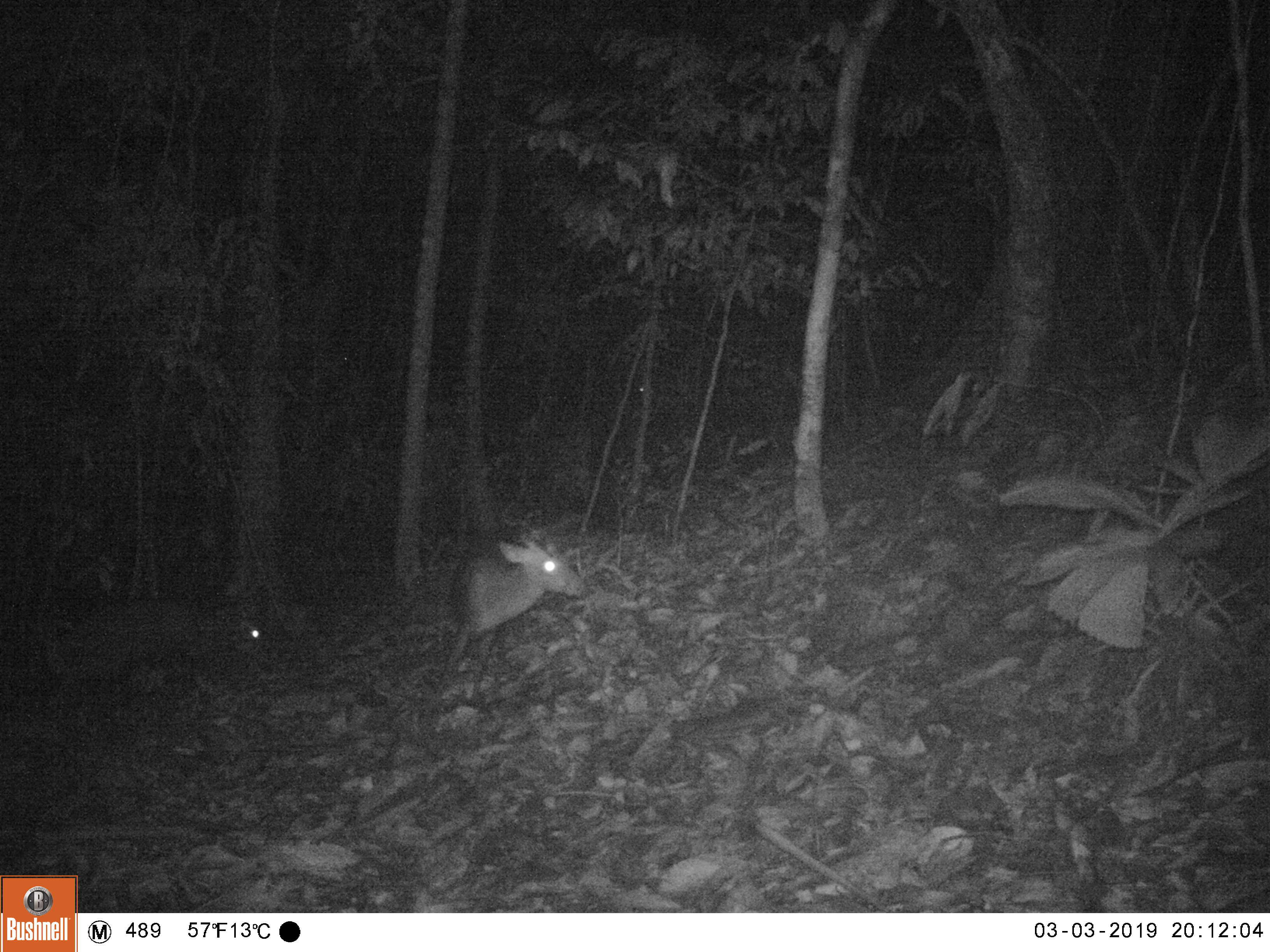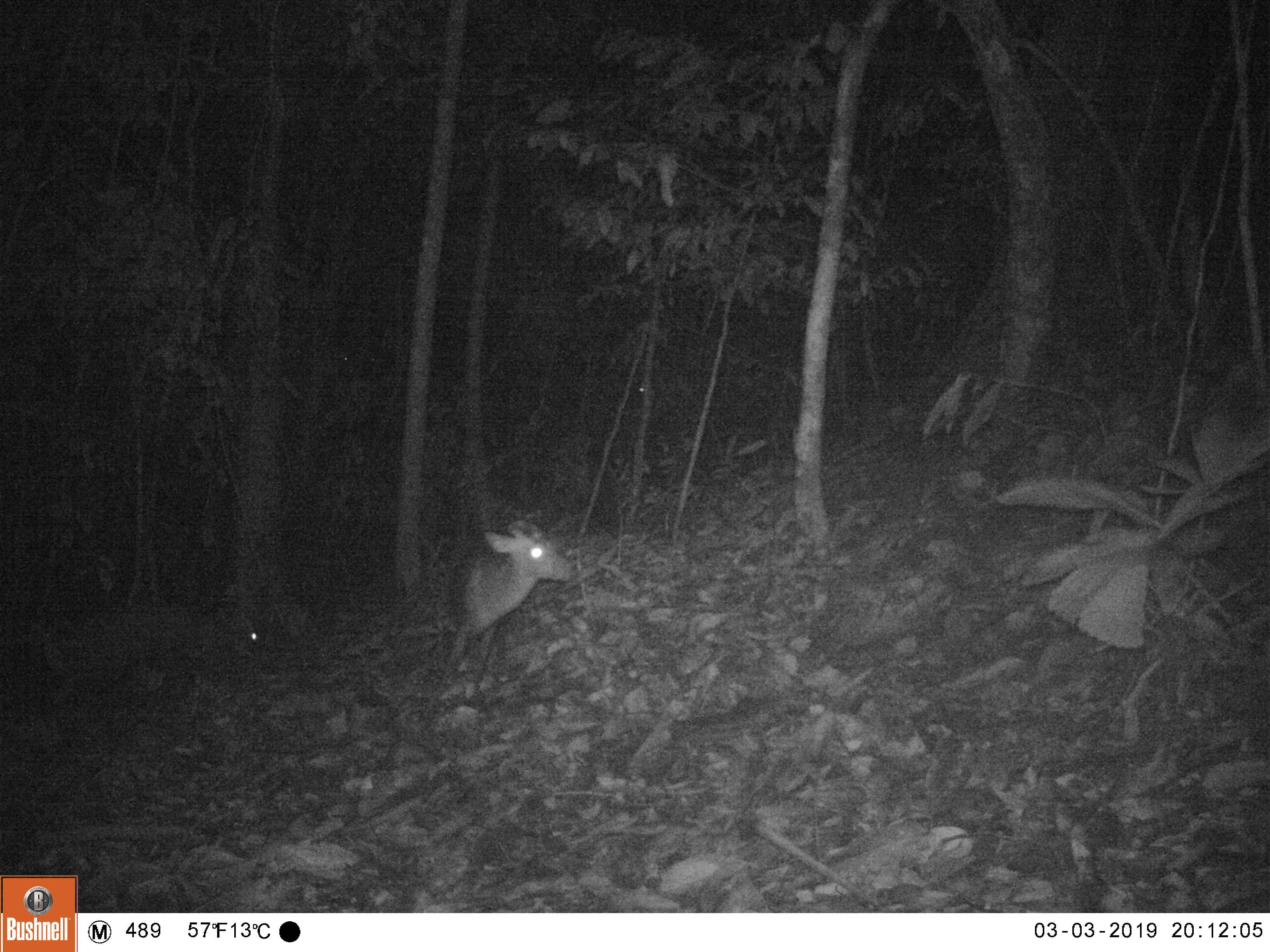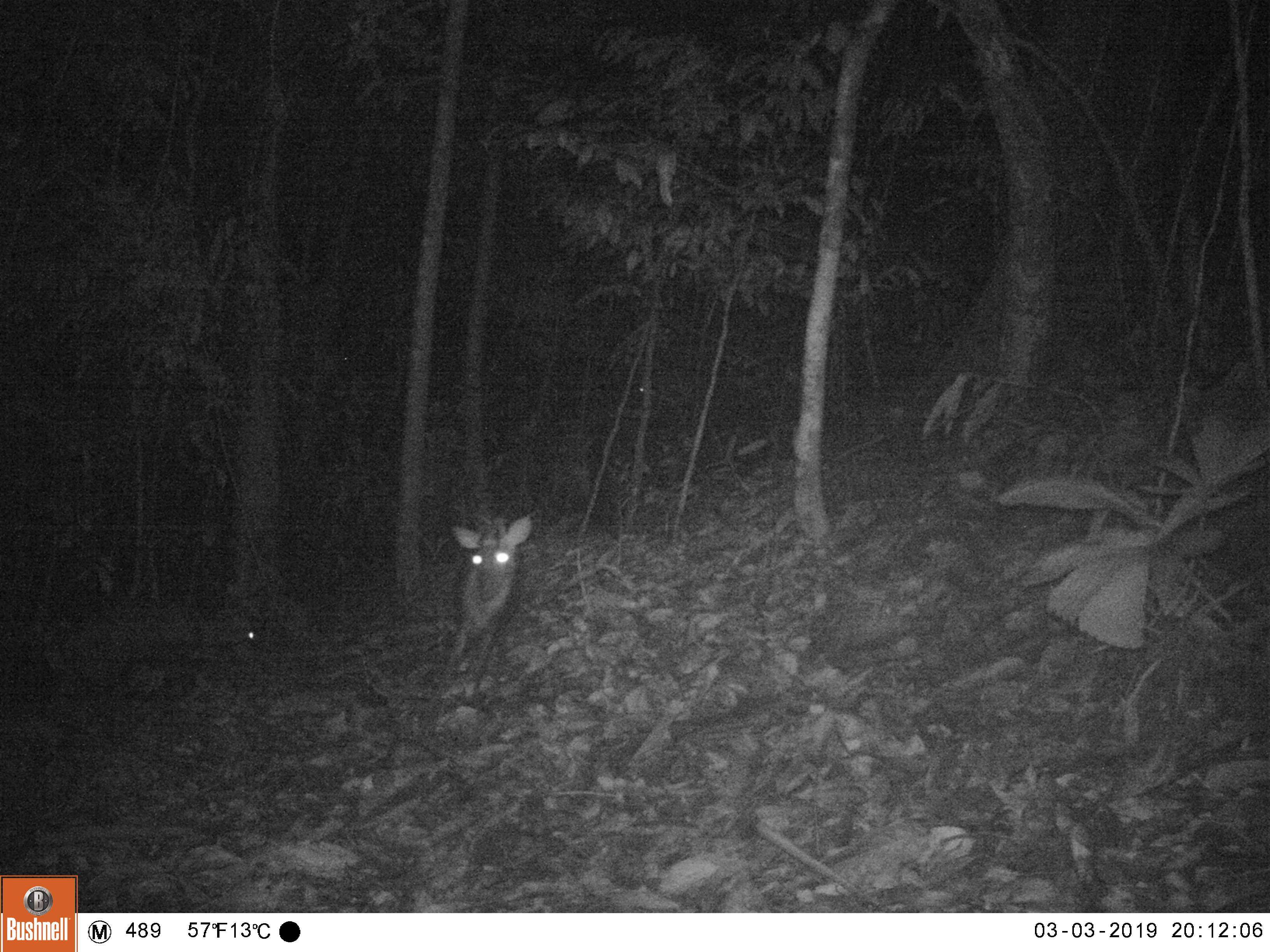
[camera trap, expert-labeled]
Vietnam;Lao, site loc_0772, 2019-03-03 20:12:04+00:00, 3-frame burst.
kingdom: Animalia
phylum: Chordata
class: Mammalia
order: Artiodactyla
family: Cervidae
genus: Muntiacus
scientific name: Muntiacus rooseveltorum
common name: roosevelt's muntjac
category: roosevelts muntjac group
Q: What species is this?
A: Roosevelts muntjac group (roosevelt's muntjac) (Muntiacus rooseveltorum).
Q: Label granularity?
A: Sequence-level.